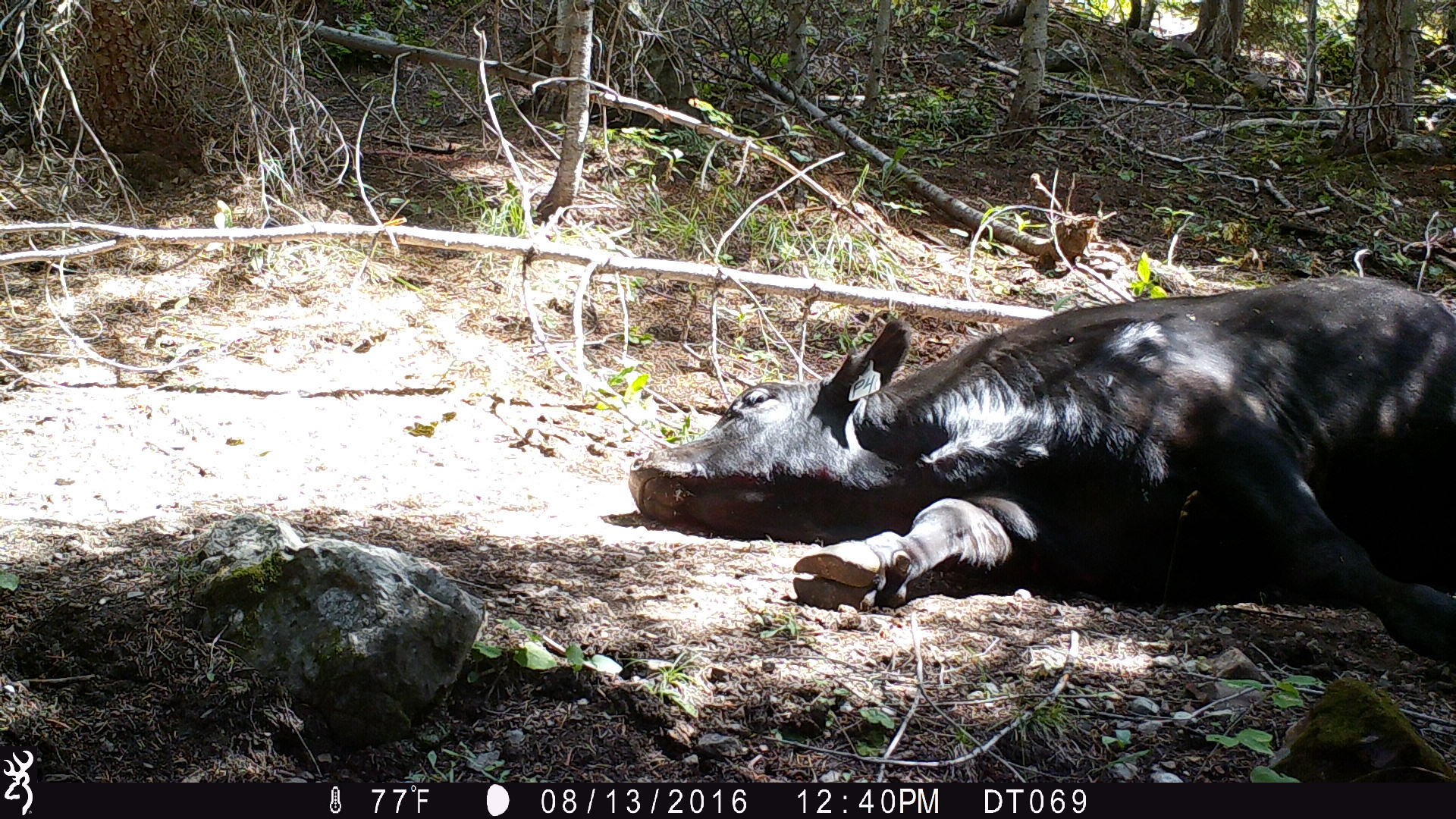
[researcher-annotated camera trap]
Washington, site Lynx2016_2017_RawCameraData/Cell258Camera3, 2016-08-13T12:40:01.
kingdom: Animalia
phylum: Chordata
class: Mammalia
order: Artiodactyla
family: Bovidae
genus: Bos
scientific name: Bos taurus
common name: domestic cattle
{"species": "domestic cattle (Bos taurus)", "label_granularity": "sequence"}